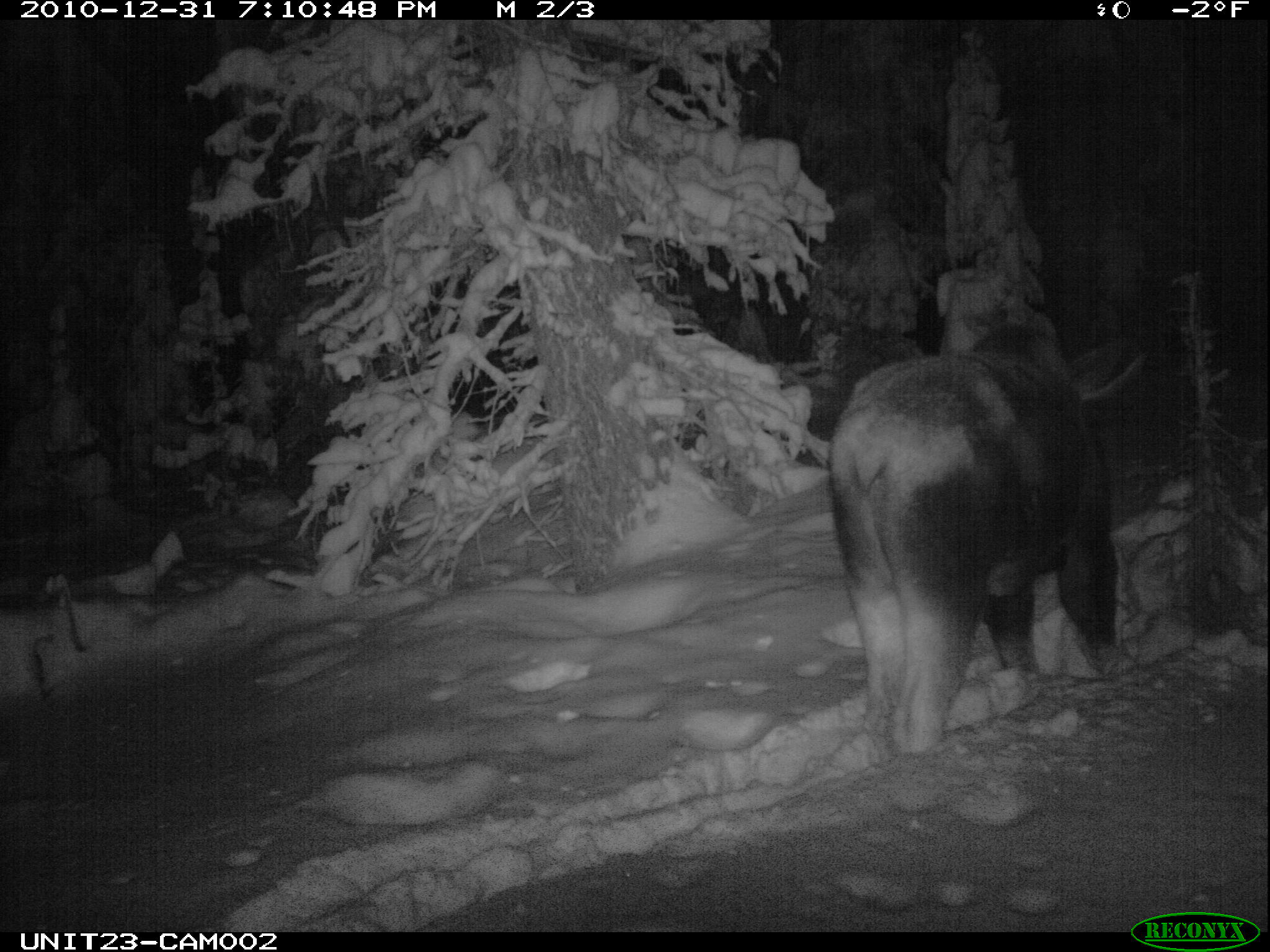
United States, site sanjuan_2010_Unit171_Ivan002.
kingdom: Animalia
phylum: Chordata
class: Mammalia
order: Artiodactyla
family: Cervidae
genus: Alces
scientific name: Alces alces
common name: moose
Alces alces (moose).